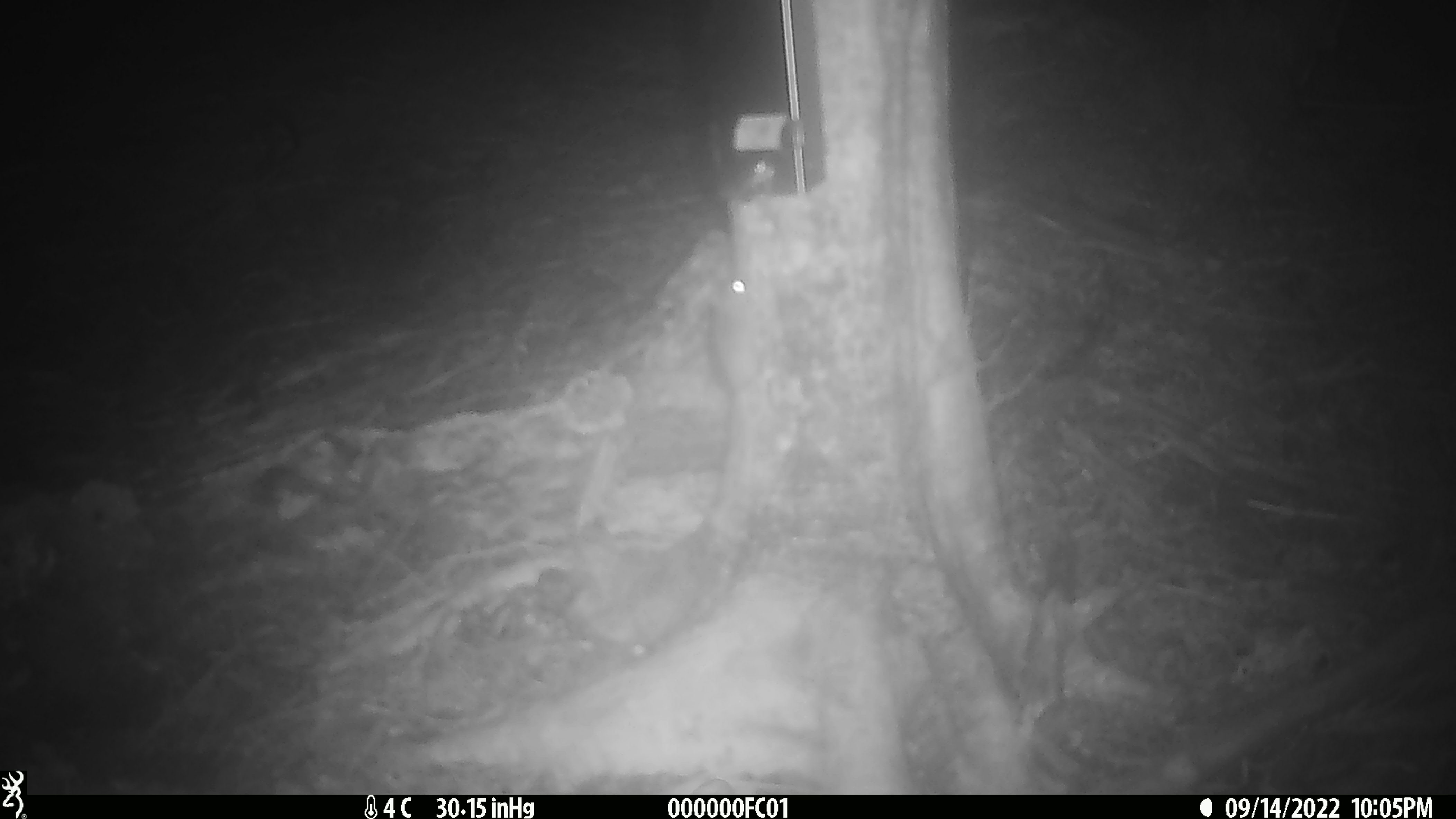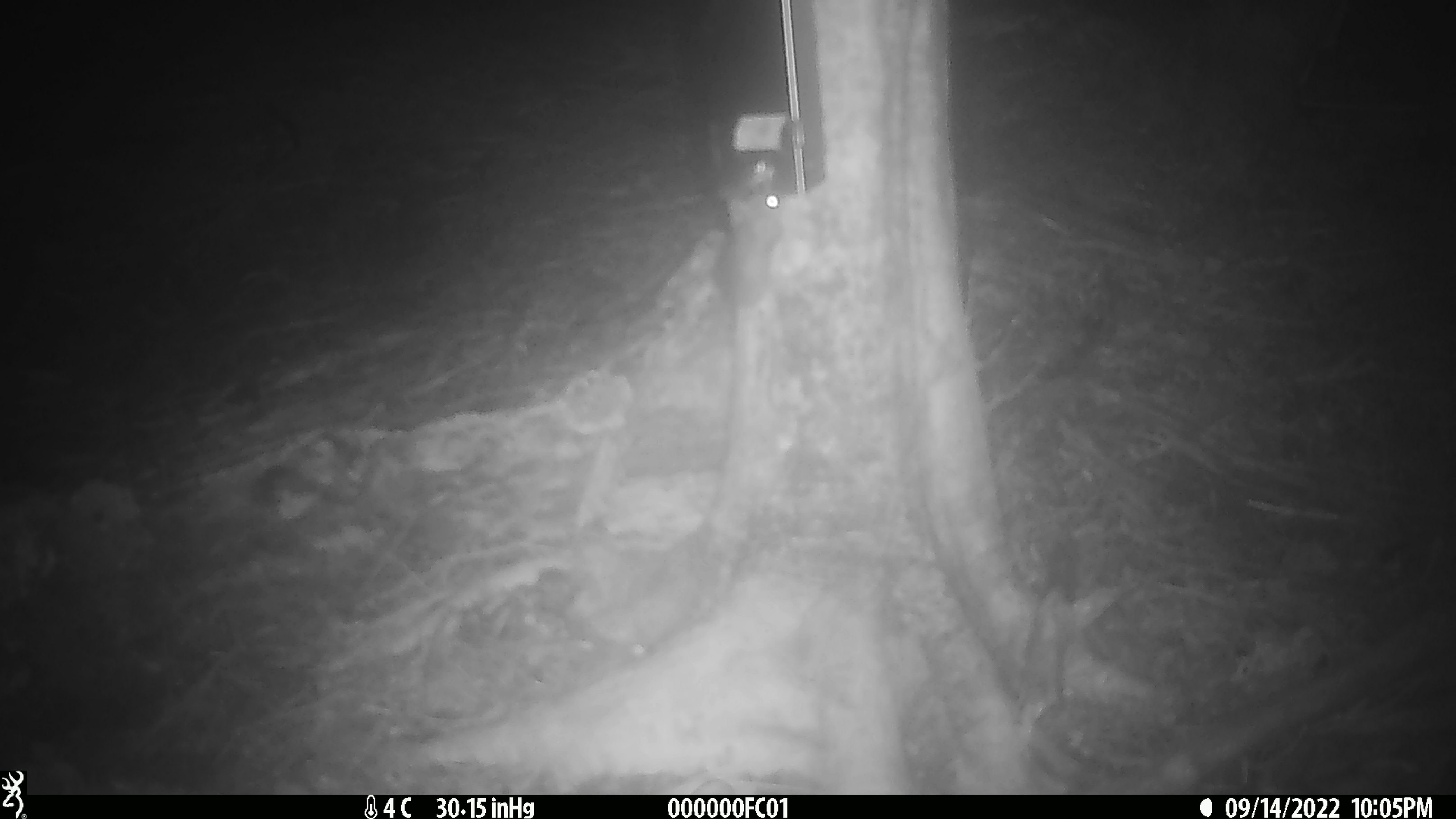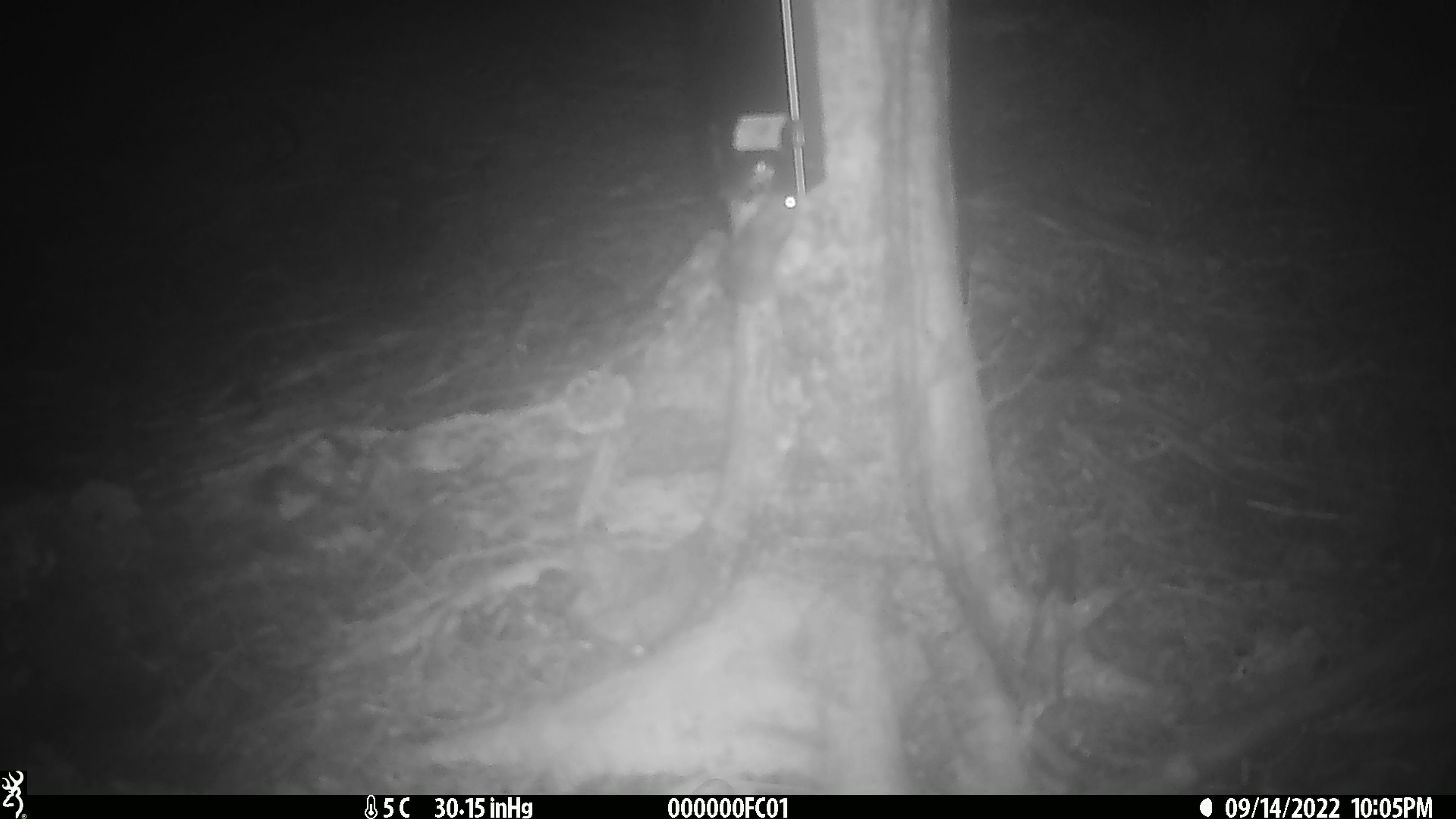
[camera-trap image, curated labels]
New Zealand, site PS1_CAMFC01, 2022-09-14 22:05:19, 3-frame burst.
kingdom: Animalia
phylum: Chordata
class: Mammalia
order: Rodentia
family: Muridae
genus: Mus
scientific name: Mus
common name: mouse